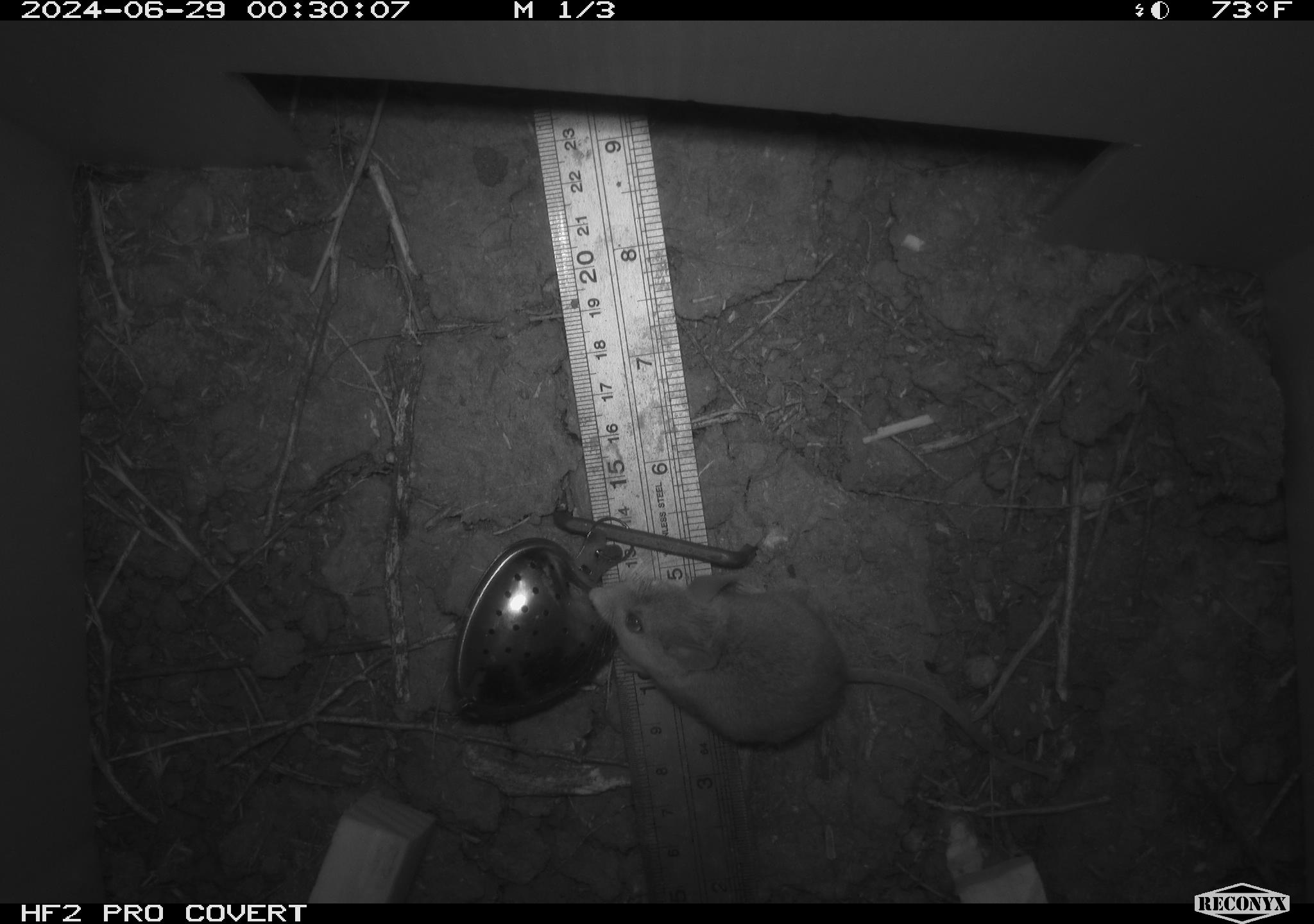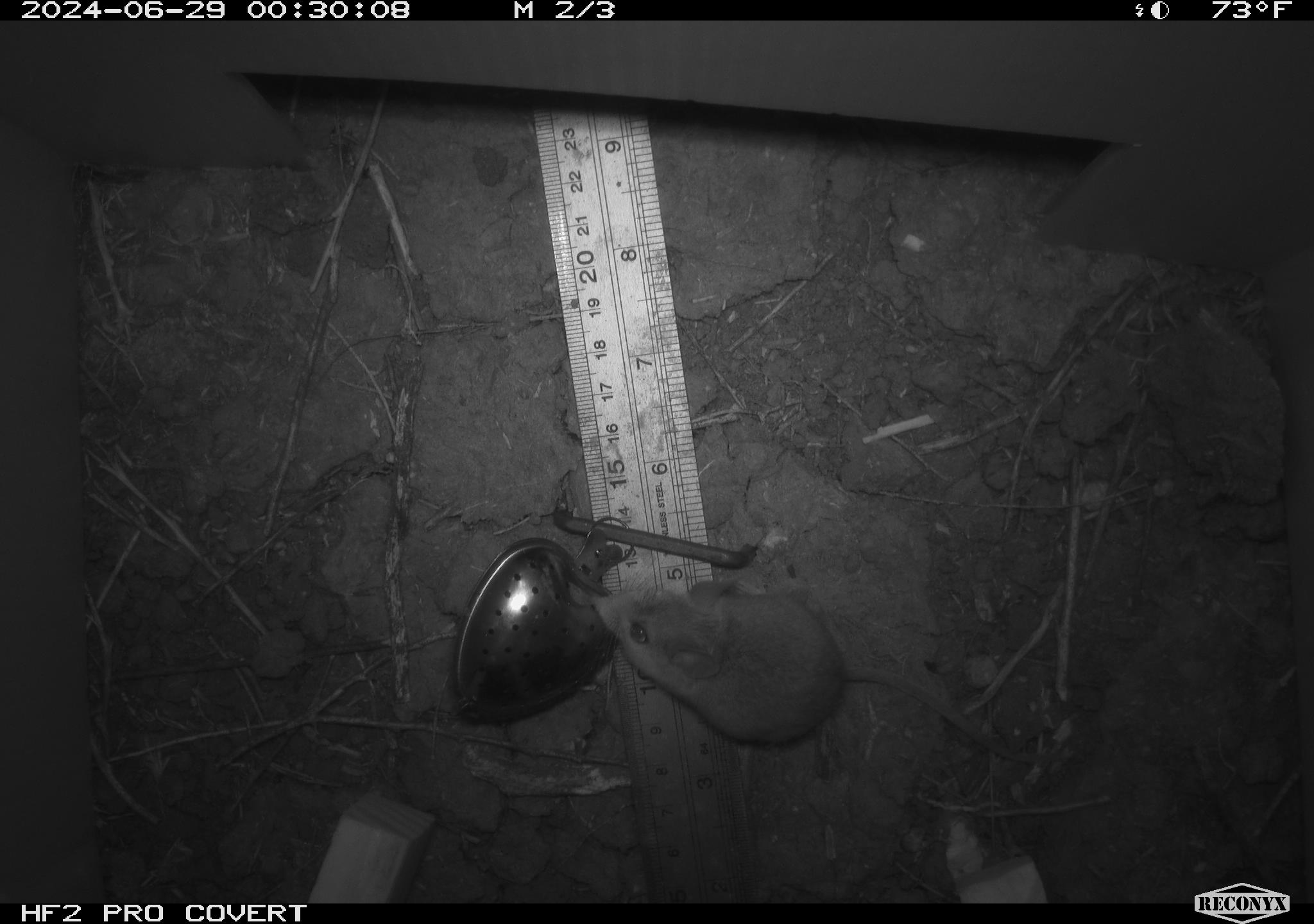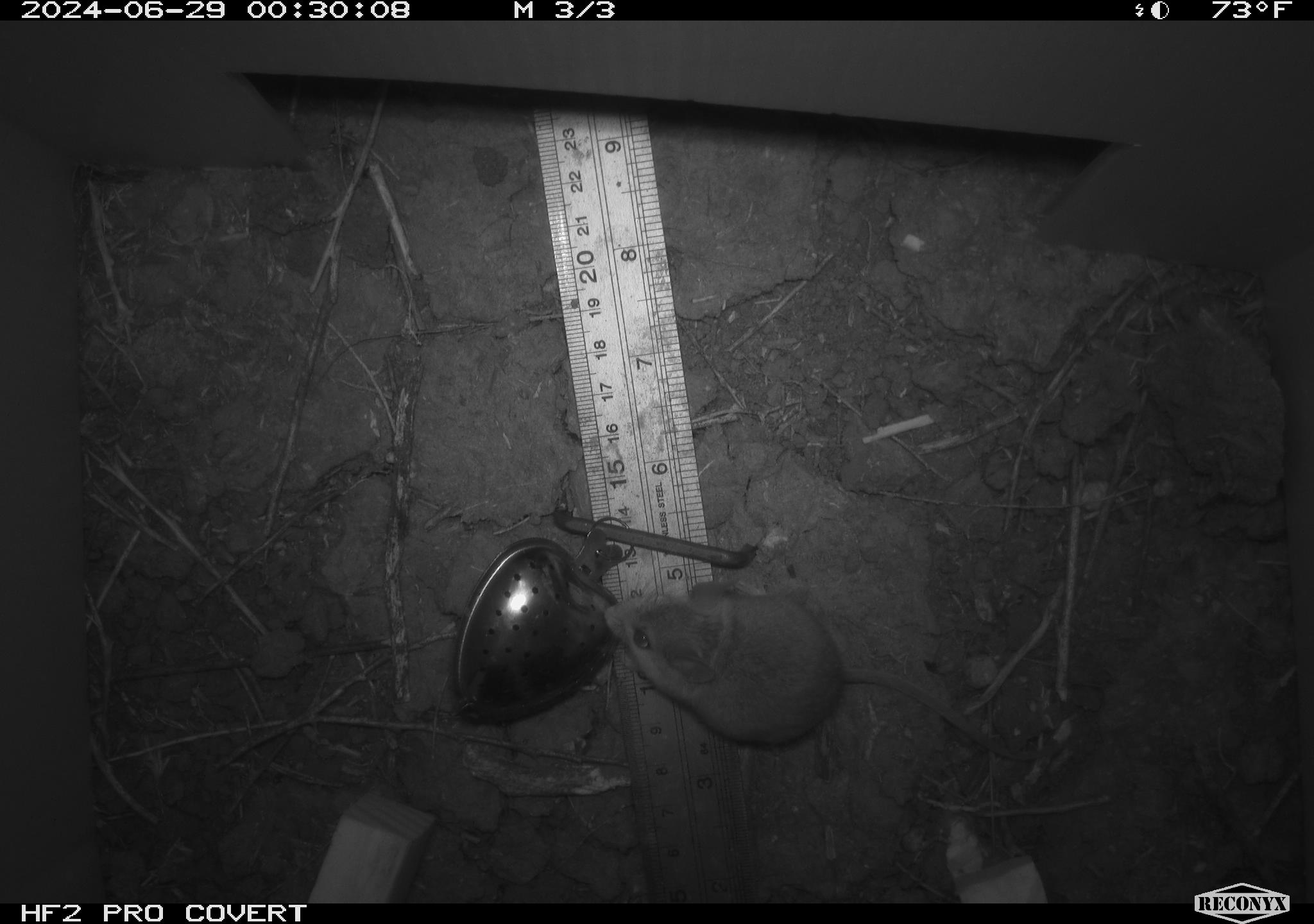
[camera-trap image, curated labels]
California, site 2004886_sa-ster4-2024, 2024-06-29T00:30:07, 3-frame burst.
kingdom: Animalia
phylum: Chordata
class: Mammalia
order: Rodentia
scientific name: Rodentia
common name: mouse species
Mouse species (Rodentia).